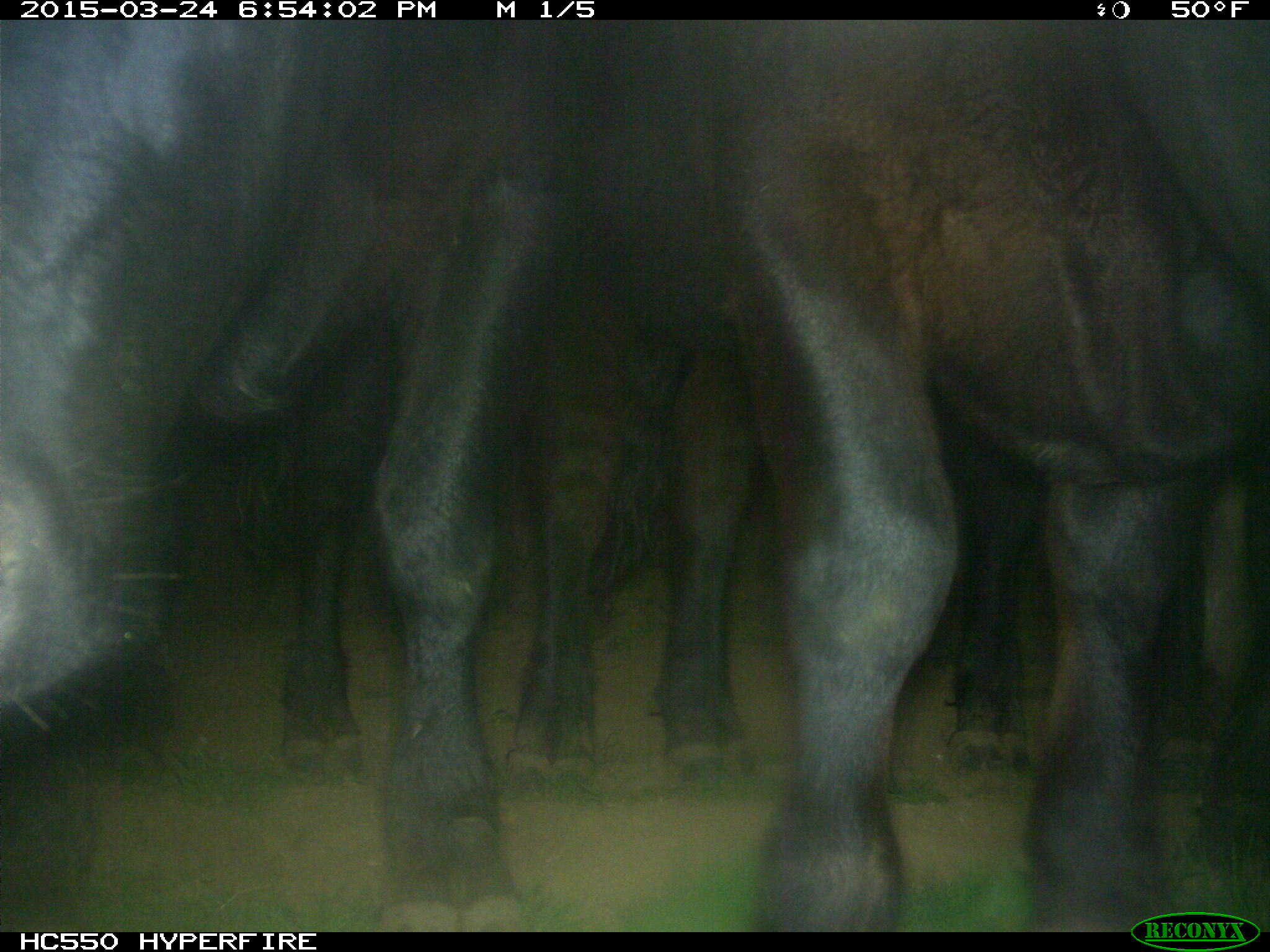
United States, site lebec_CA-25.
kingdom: Animalia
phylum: Chordata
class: Mammalia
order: Artiodactyla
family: Bovidae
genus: Bos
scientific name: Bos taurus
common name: domestic cow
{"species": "Bos taurus (domestic cow)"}